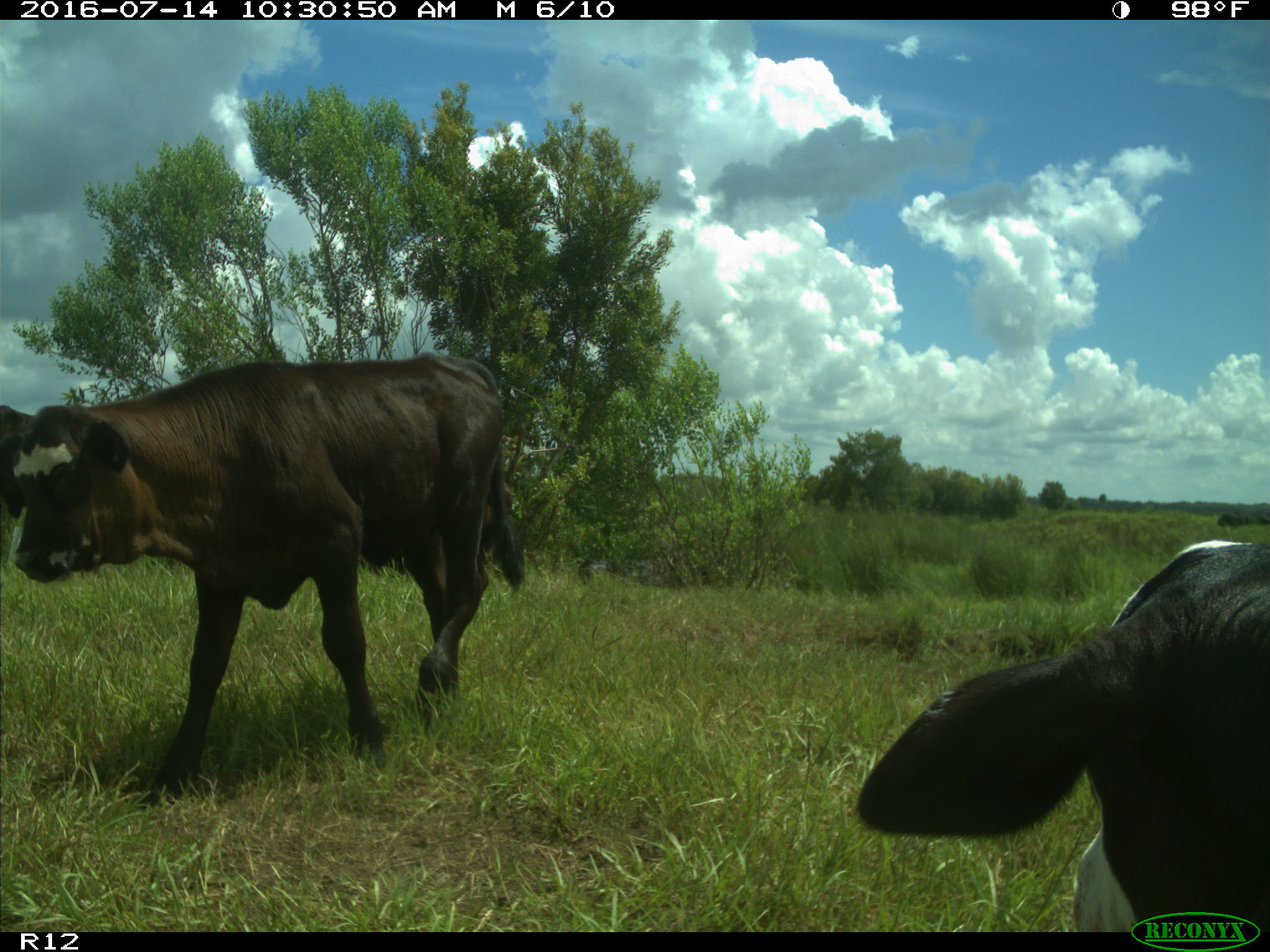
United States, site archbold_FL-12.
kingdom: Animalia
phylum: Chordata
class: Mammalia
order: Artiodactyla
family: Bovidae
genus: Bos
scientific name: Bos taurus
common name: domestic cow